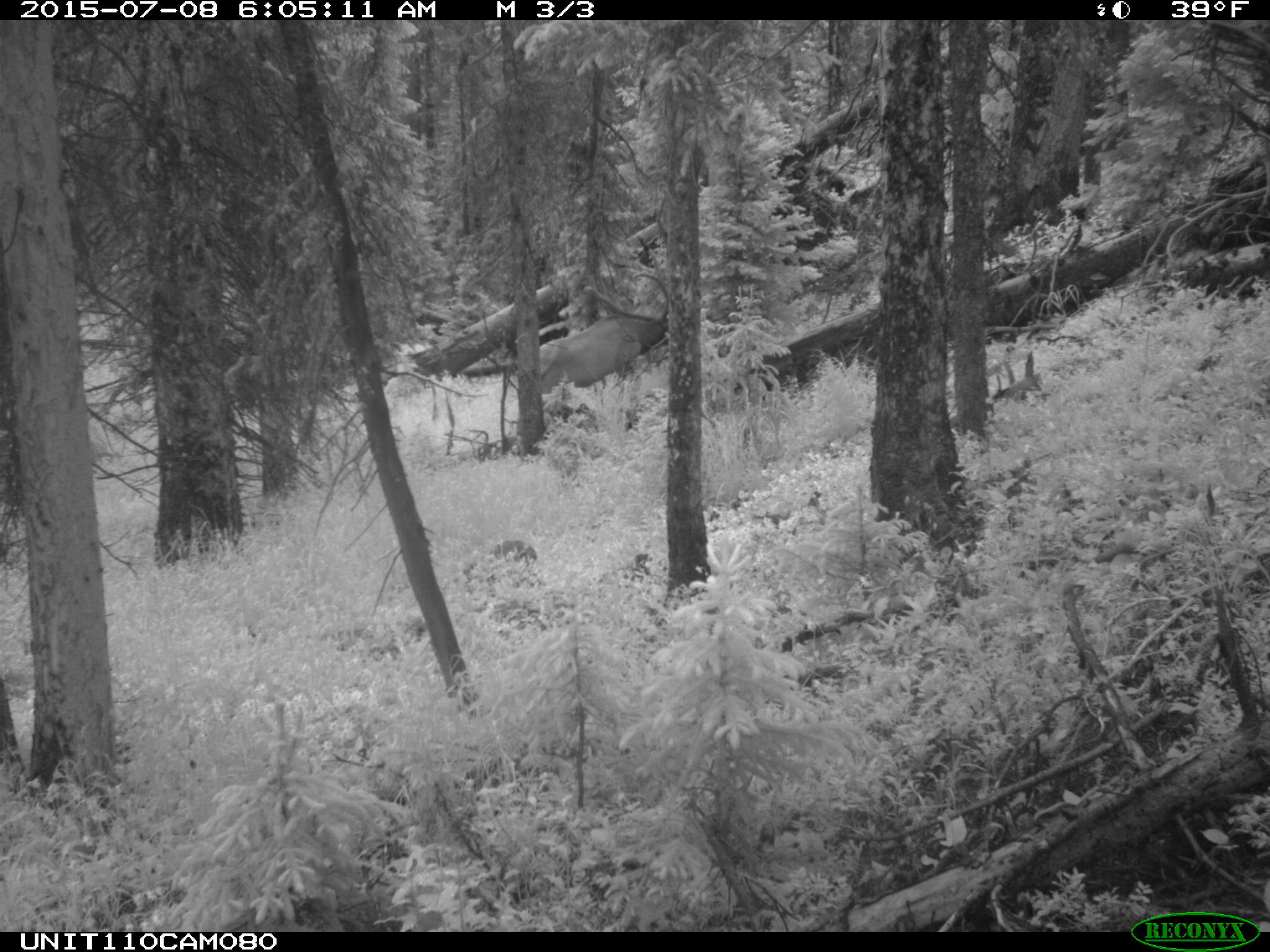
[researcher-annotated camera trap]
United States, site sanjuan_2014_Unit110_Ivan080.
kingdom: Animalia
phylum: Chordata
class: Mammalia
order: Artiodactyla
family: Cervidae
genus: Cervus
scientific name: Cervus elaphus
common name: red deer